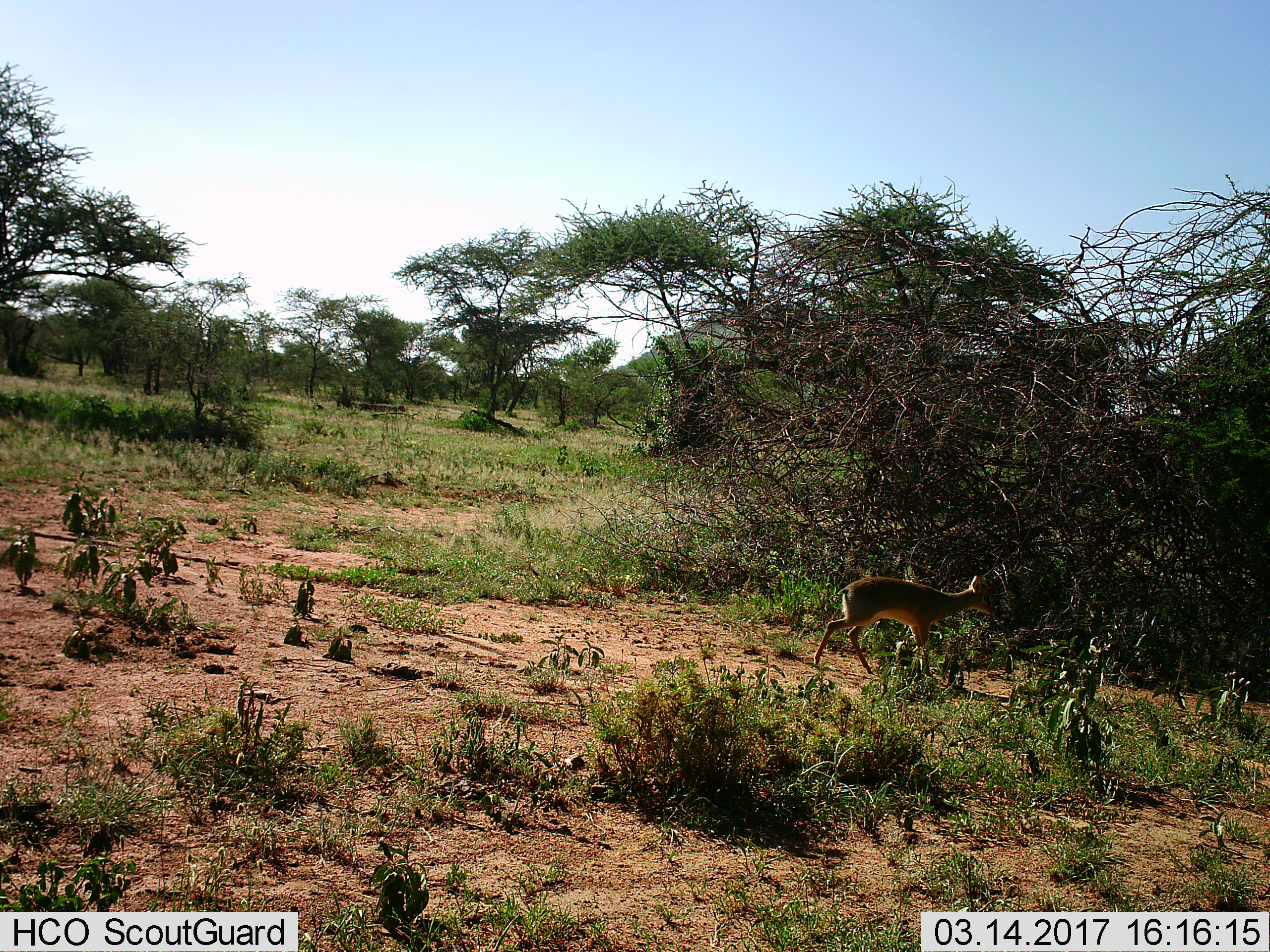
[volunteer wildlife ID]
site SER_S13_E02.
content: unidentified animal